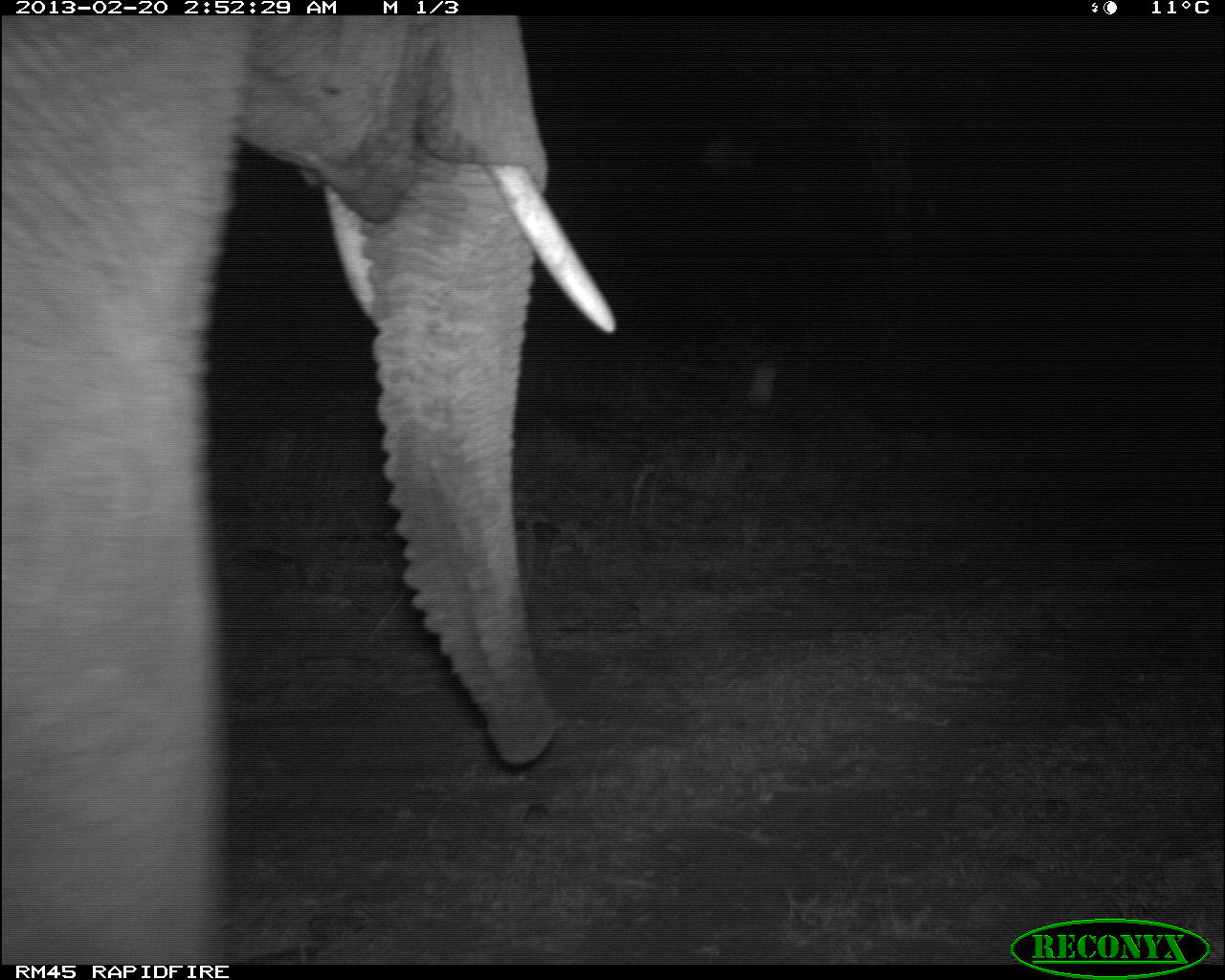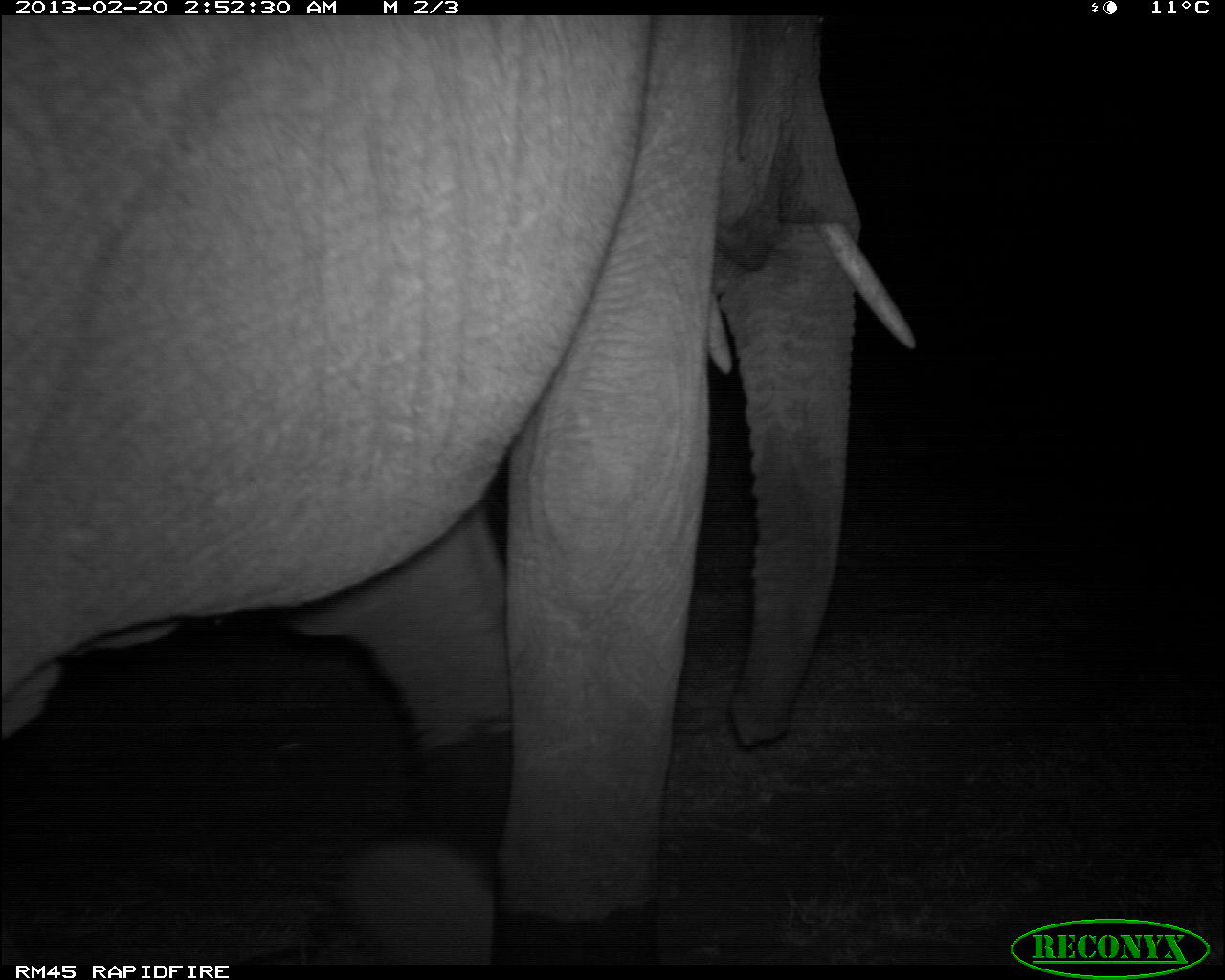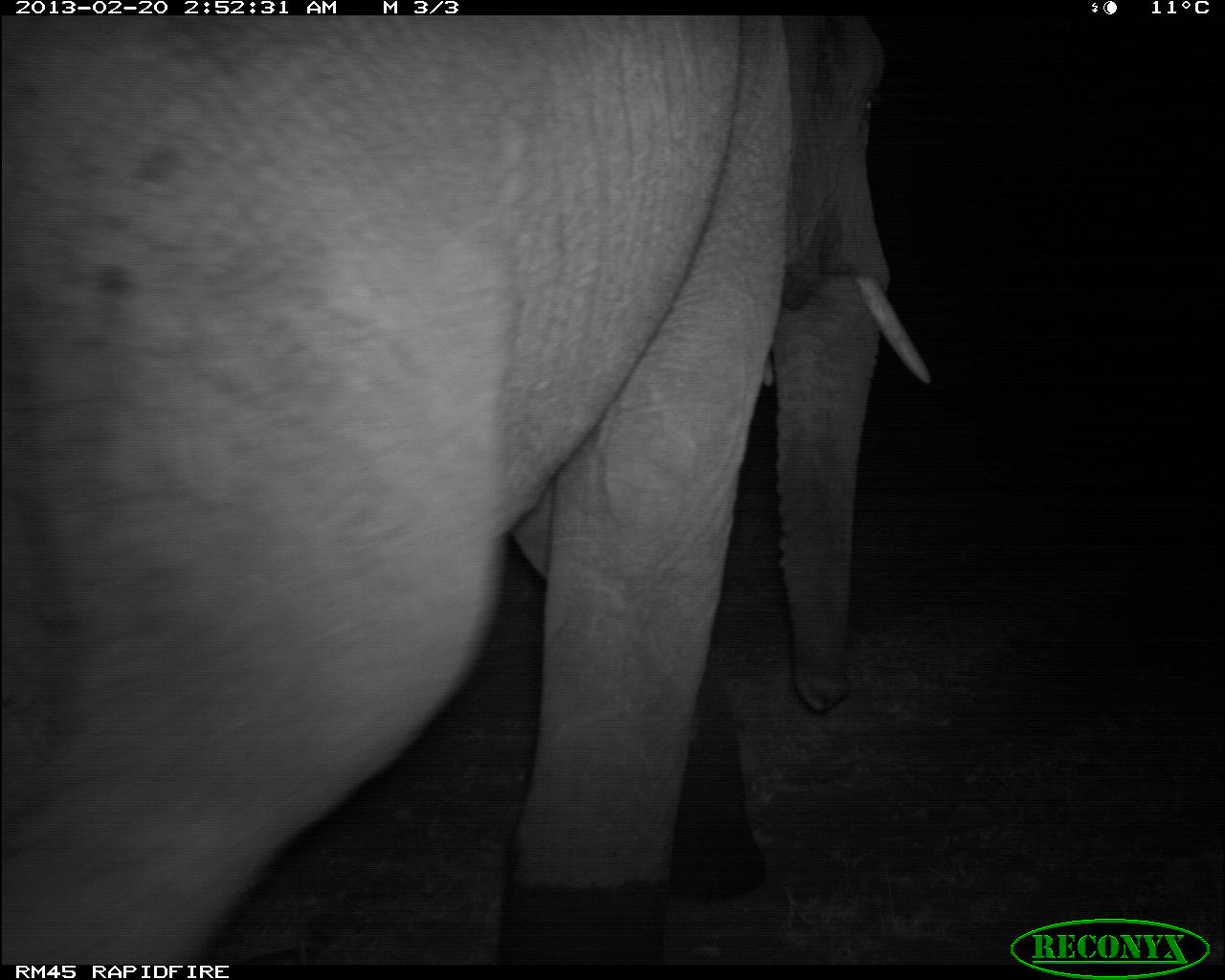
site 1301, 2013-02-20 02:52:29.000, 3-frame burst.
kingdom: Animalia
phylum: Chordata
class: Mammalia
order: Proboscidea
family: Elephantidae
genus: Loxodonta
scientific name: Loxodonta africana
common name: african bush elephant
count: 1